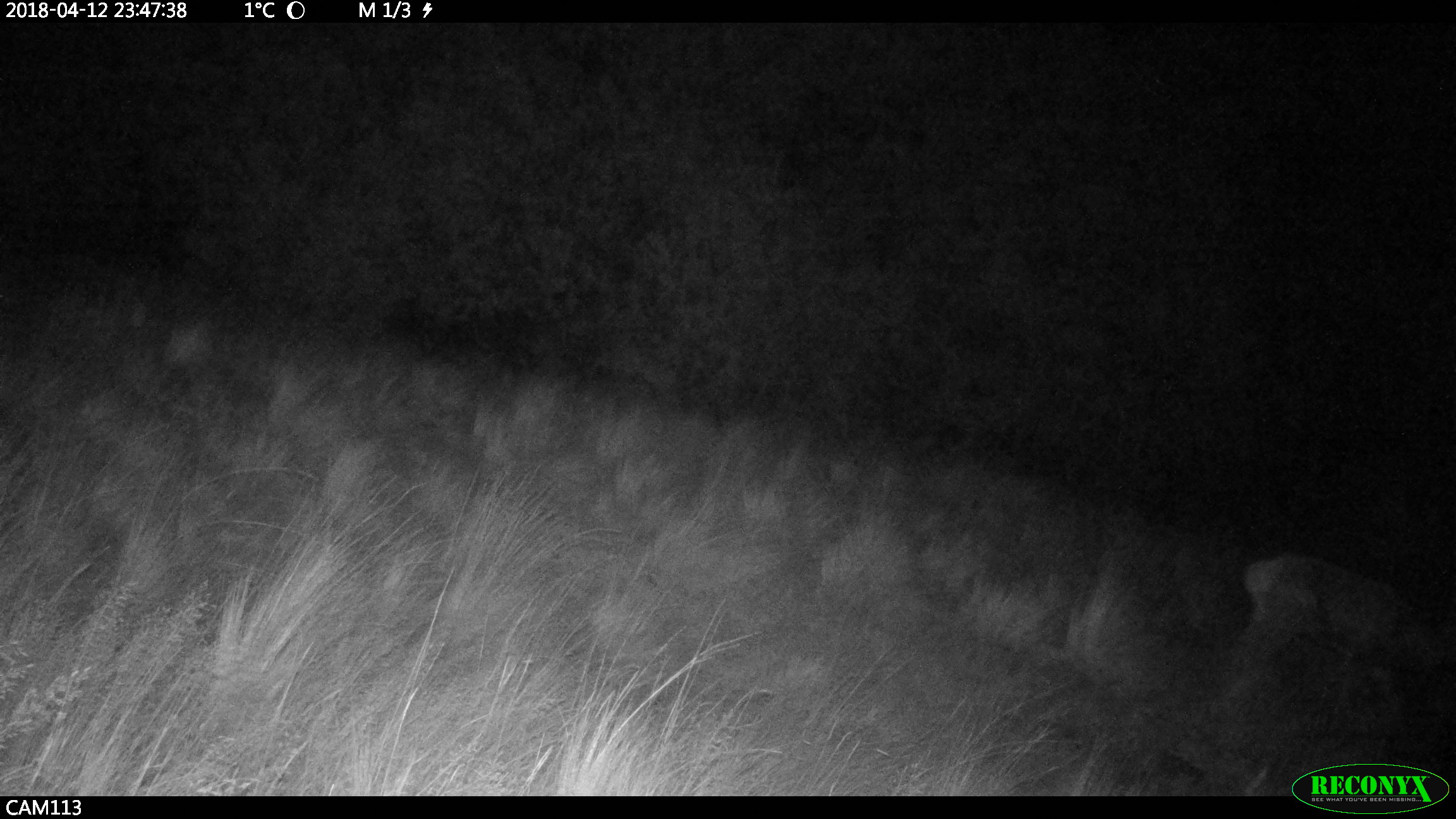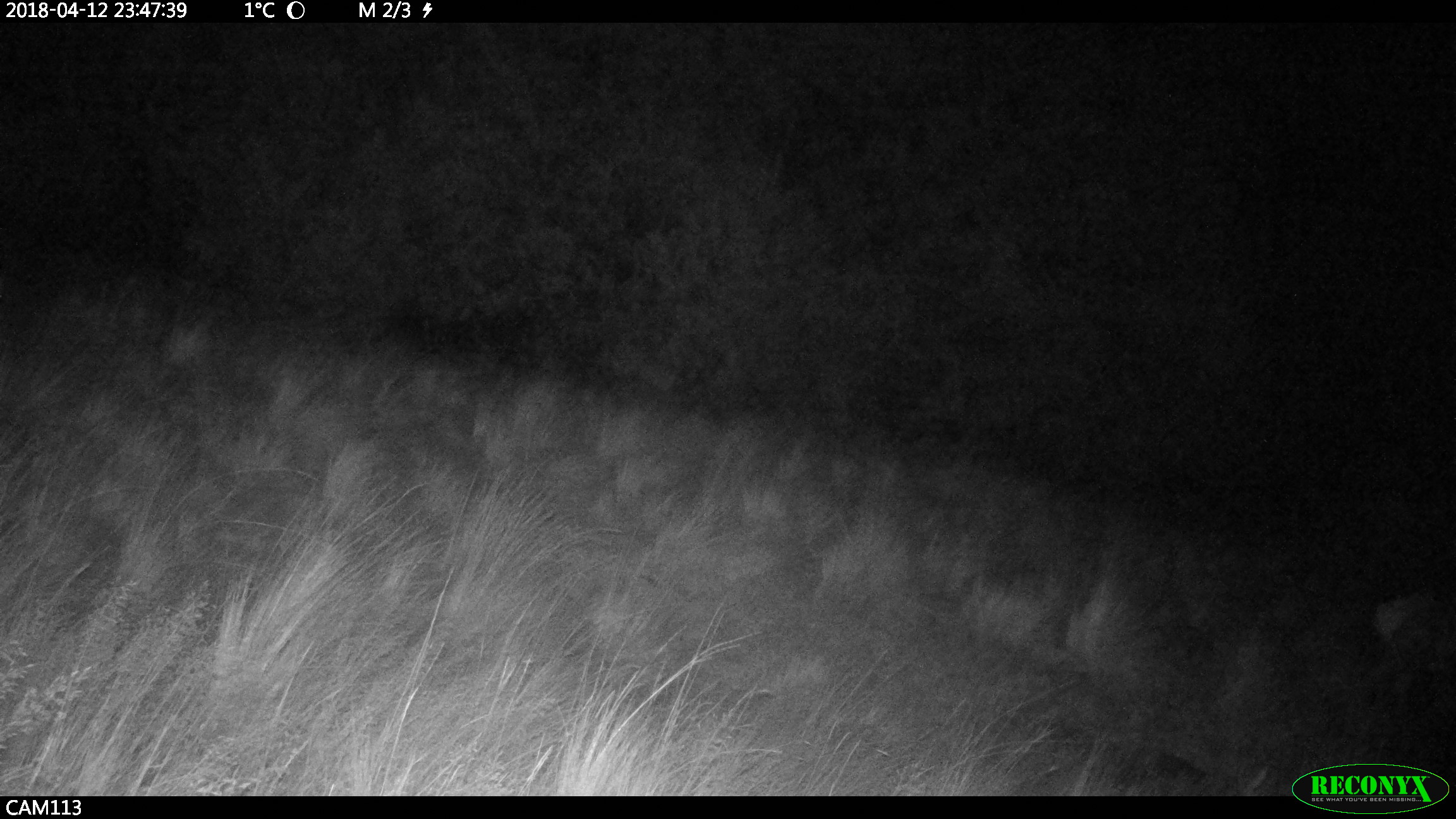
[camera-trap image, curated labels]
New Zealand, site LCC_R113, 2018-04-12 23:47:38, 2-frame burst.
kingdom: Animalia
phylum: Chordata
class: Mammalia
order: Artiodactyla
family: Cervidae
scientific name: Cervidae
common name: deer